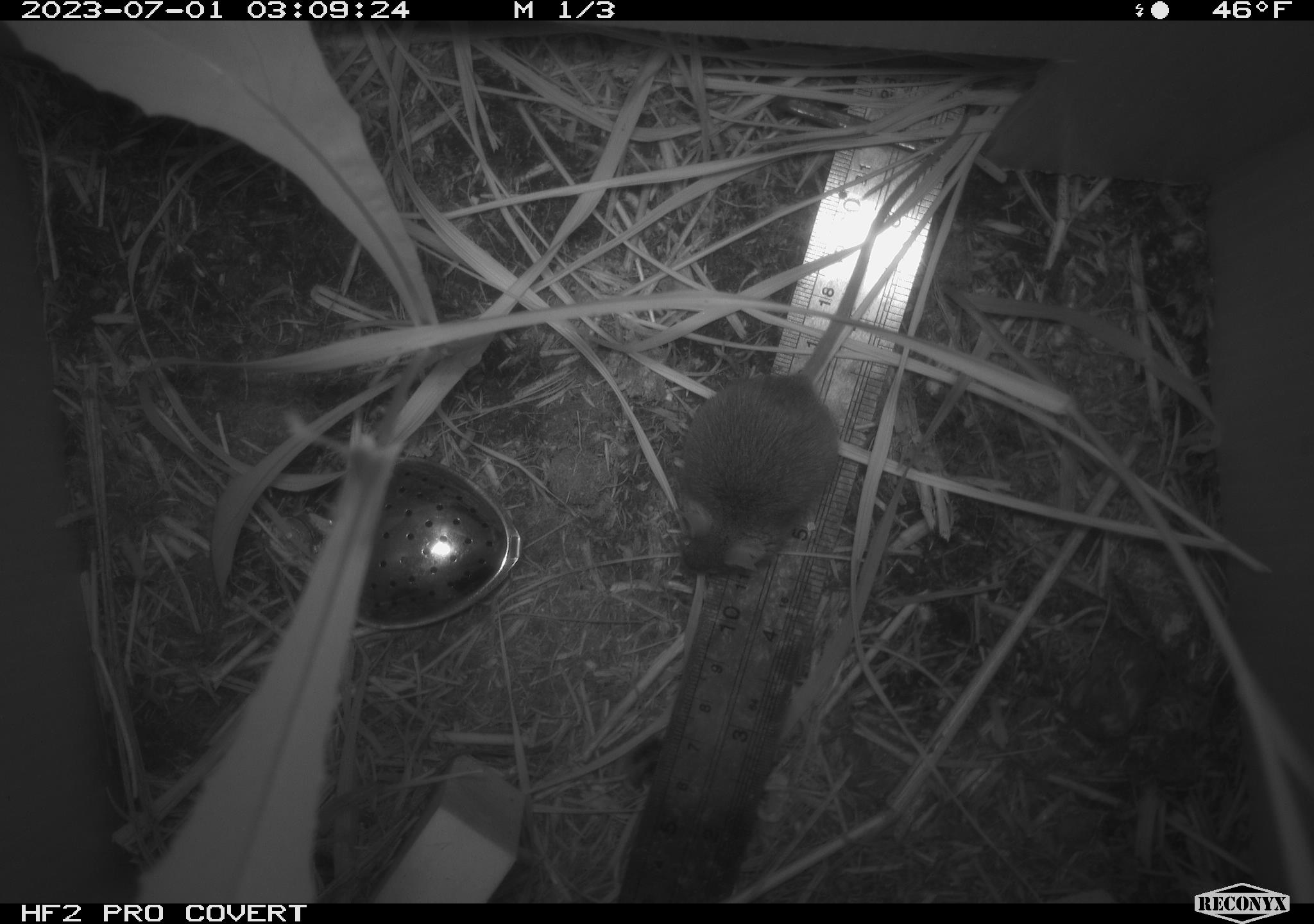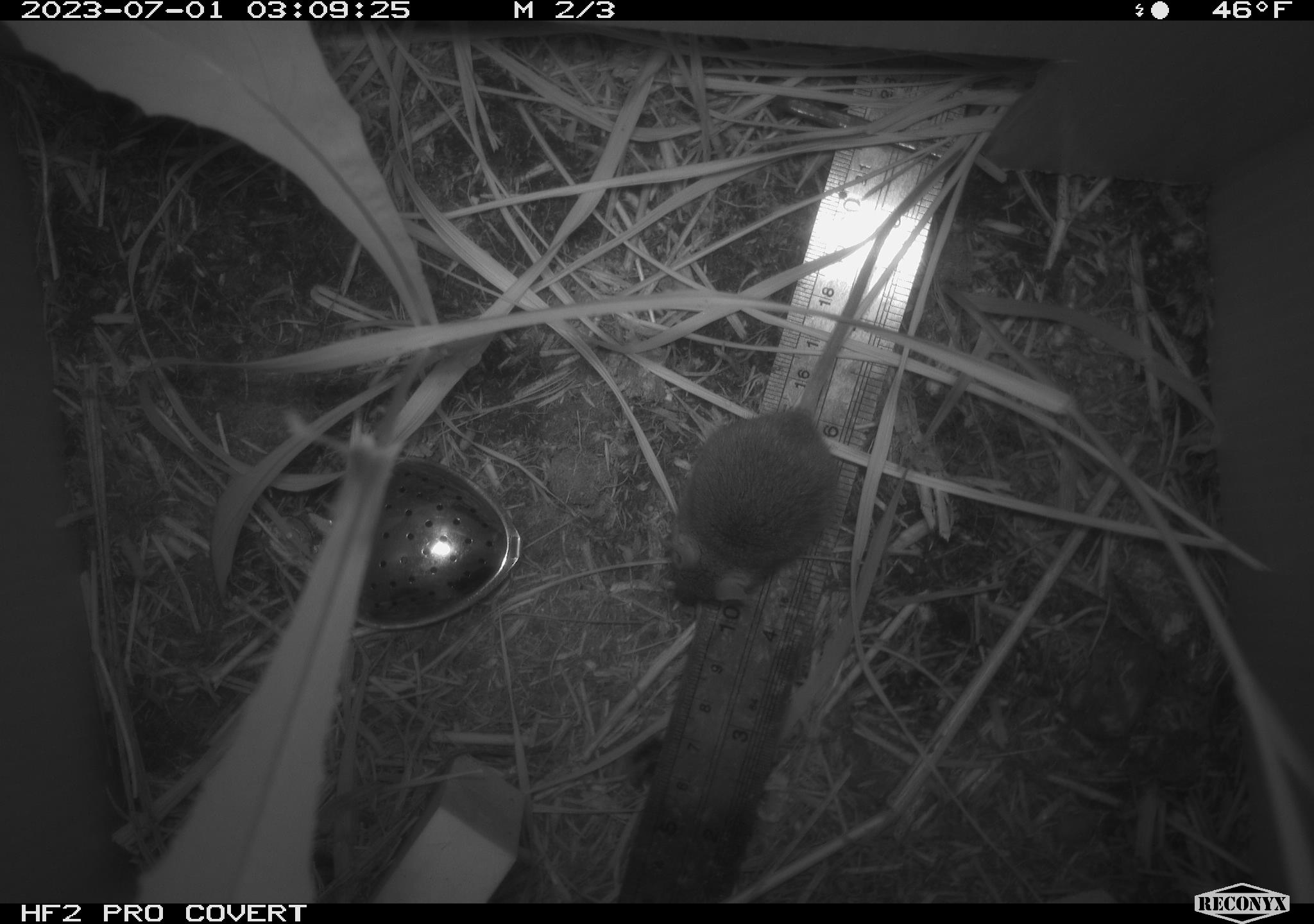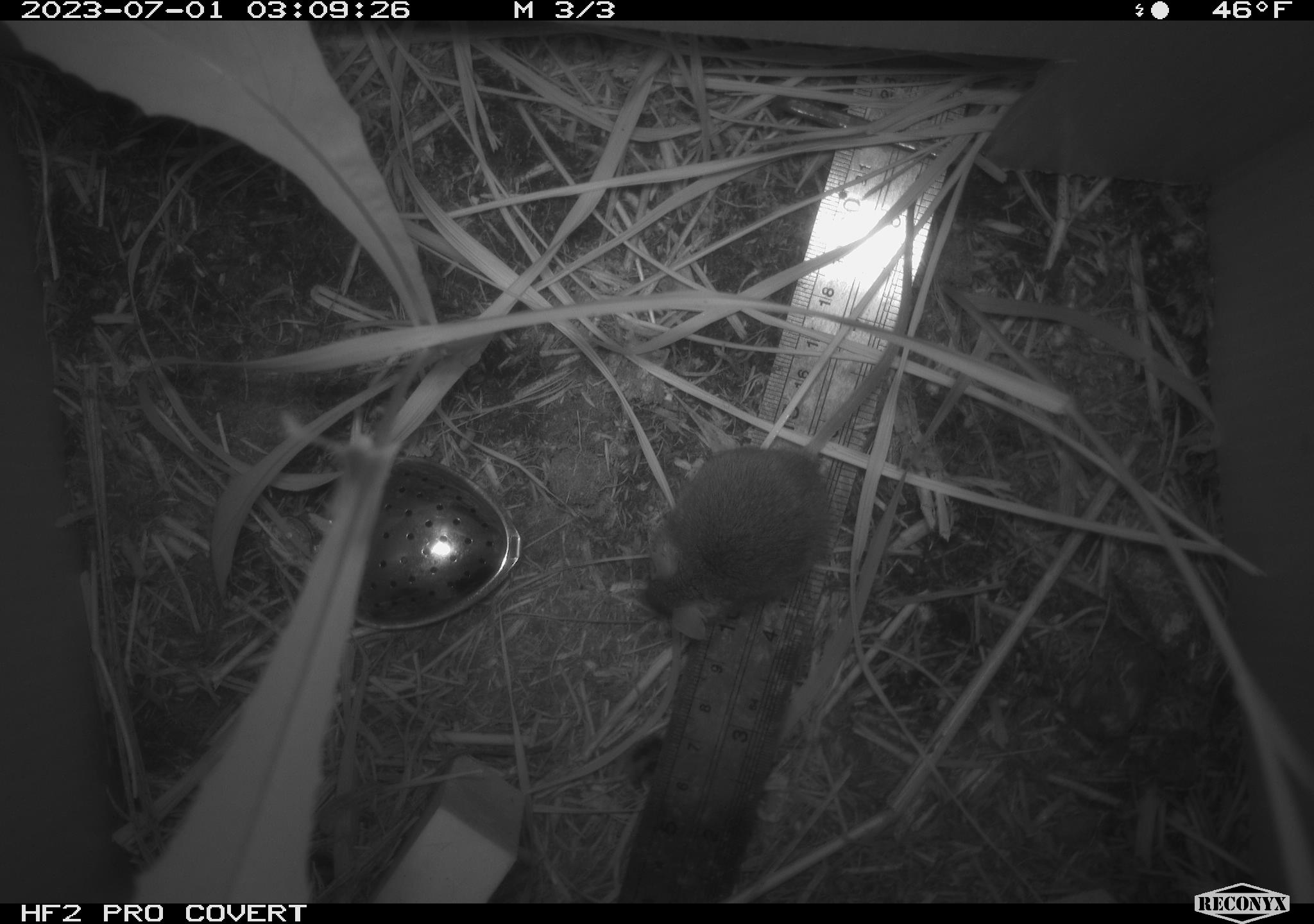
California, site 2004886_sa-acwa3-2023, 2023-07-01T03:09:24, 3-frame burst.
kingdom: Animalia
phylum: Chordata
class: Mammalia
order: Rodentia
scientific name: Rodentia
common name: mouse species